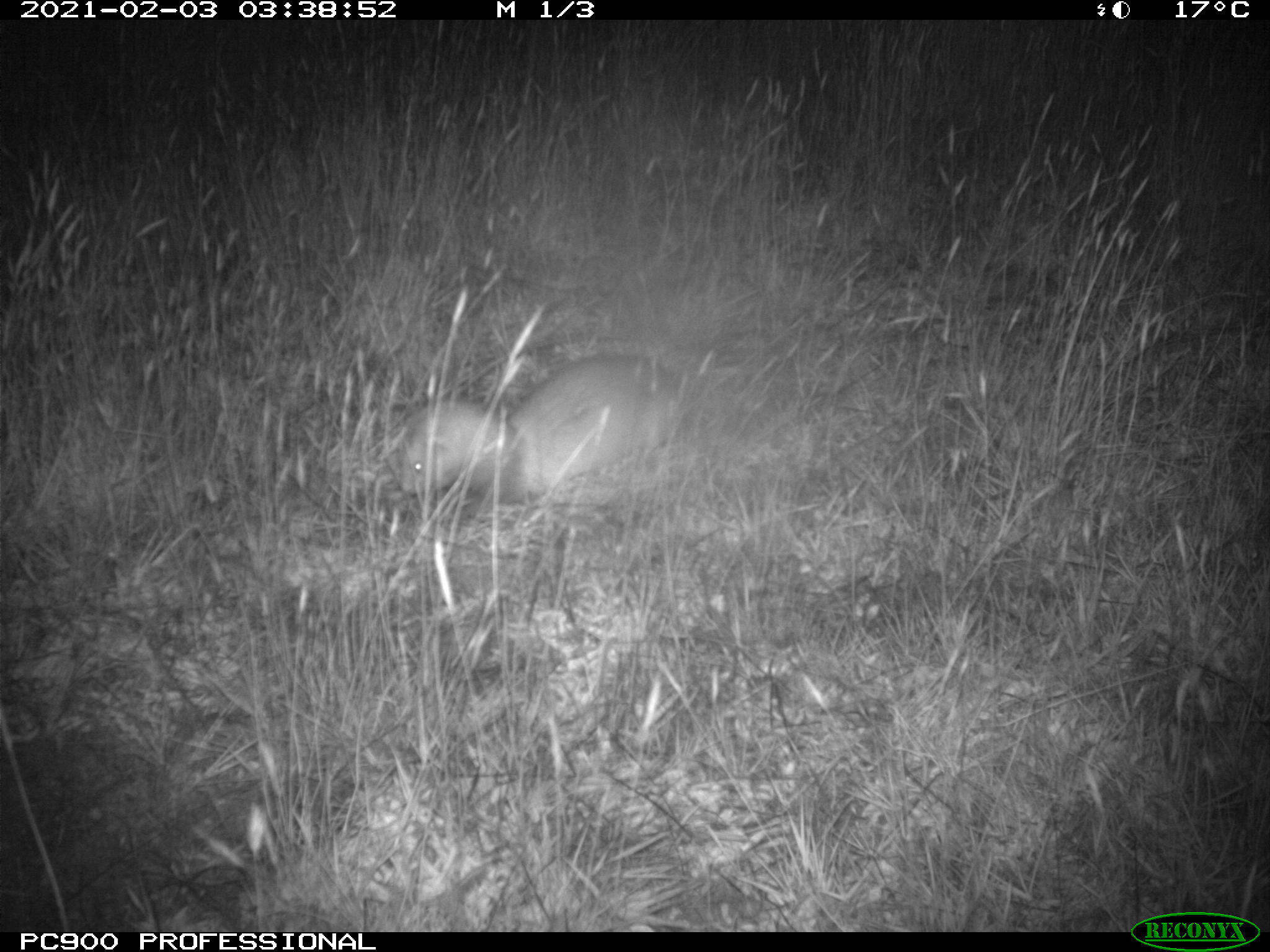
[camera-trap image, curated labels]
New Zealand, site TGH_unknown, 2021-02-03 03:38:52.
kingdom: Animalia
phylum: Chordata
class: Mammalia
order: Carnivora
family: Mustelidae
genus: Mustela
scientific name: Mustela furo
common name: ferret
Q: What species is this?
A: Ferret (Mustela furo).